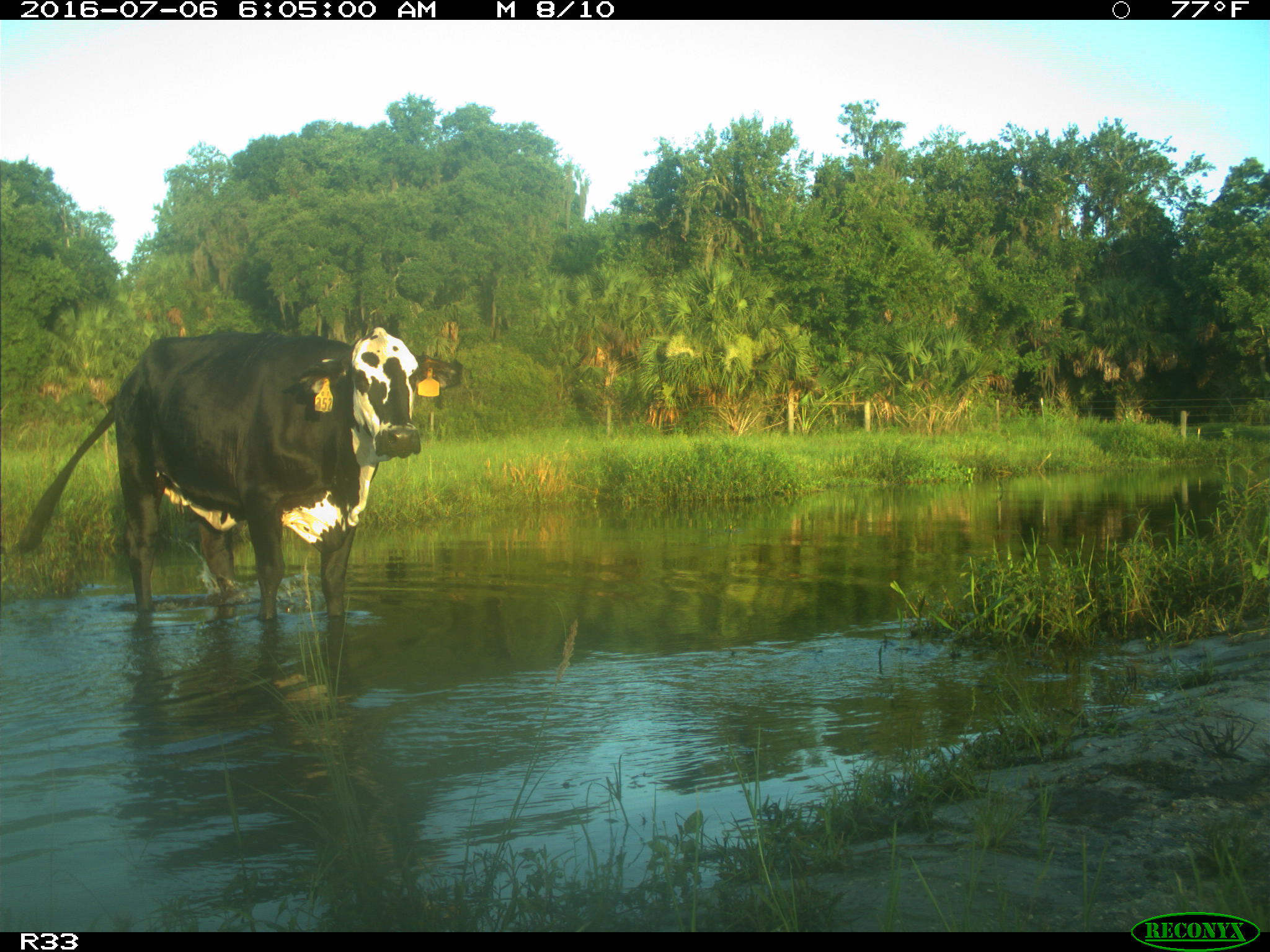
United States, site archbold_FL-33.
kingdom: Animalia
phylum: Chordata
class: Mammalia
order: Artiodactyla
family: Bovidae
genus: Bos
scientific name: Bos taurus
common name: domestic cow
Bos taurus (domestic cow).